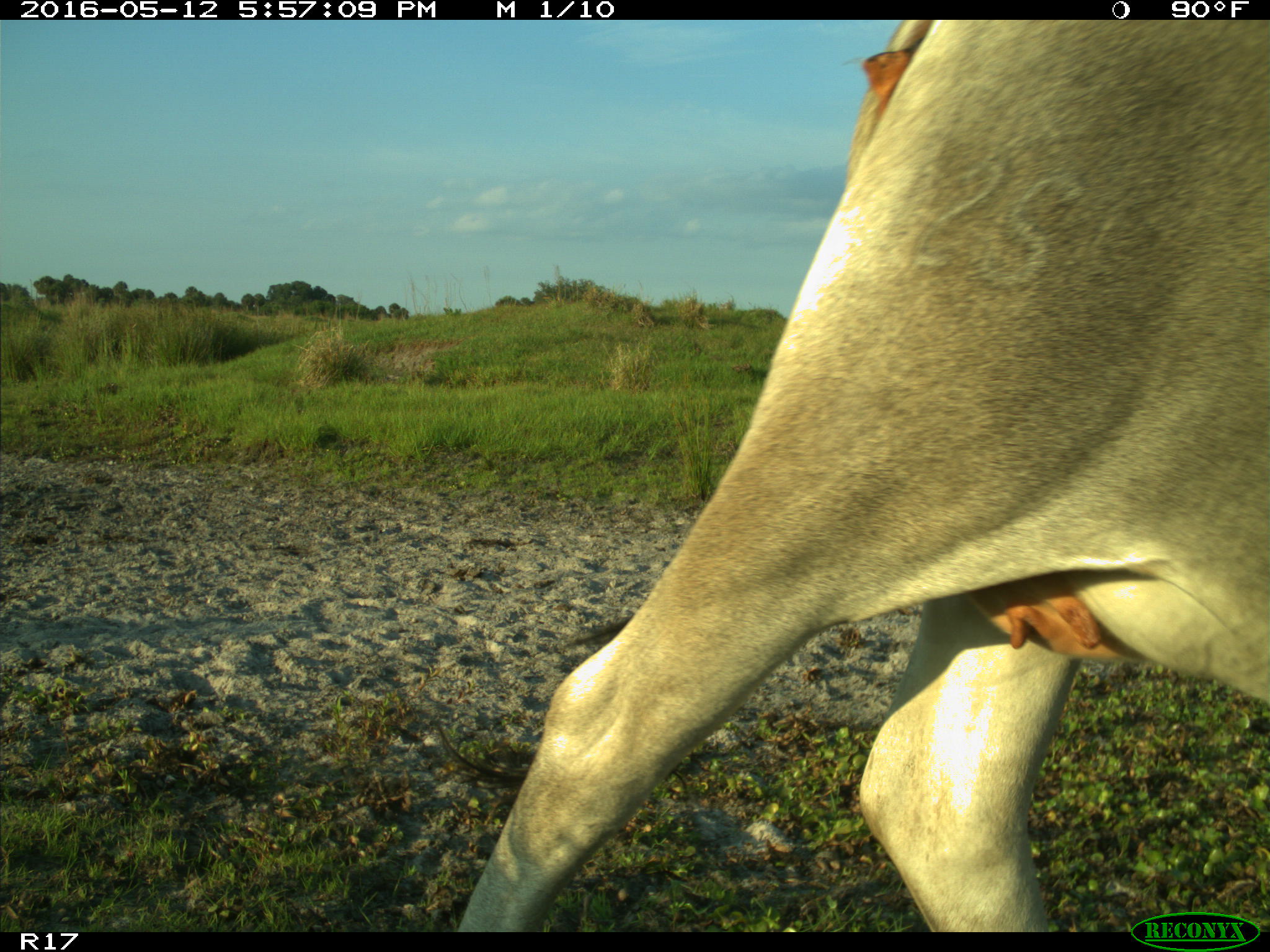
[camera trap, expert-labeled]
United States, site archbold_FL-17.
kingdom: Animalia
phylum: Chordata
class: Mammalia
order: Artiodactyla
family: Bovidae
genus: Bos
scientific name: Bos taurus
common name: domestic cow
Bos taurus (domestic cow).